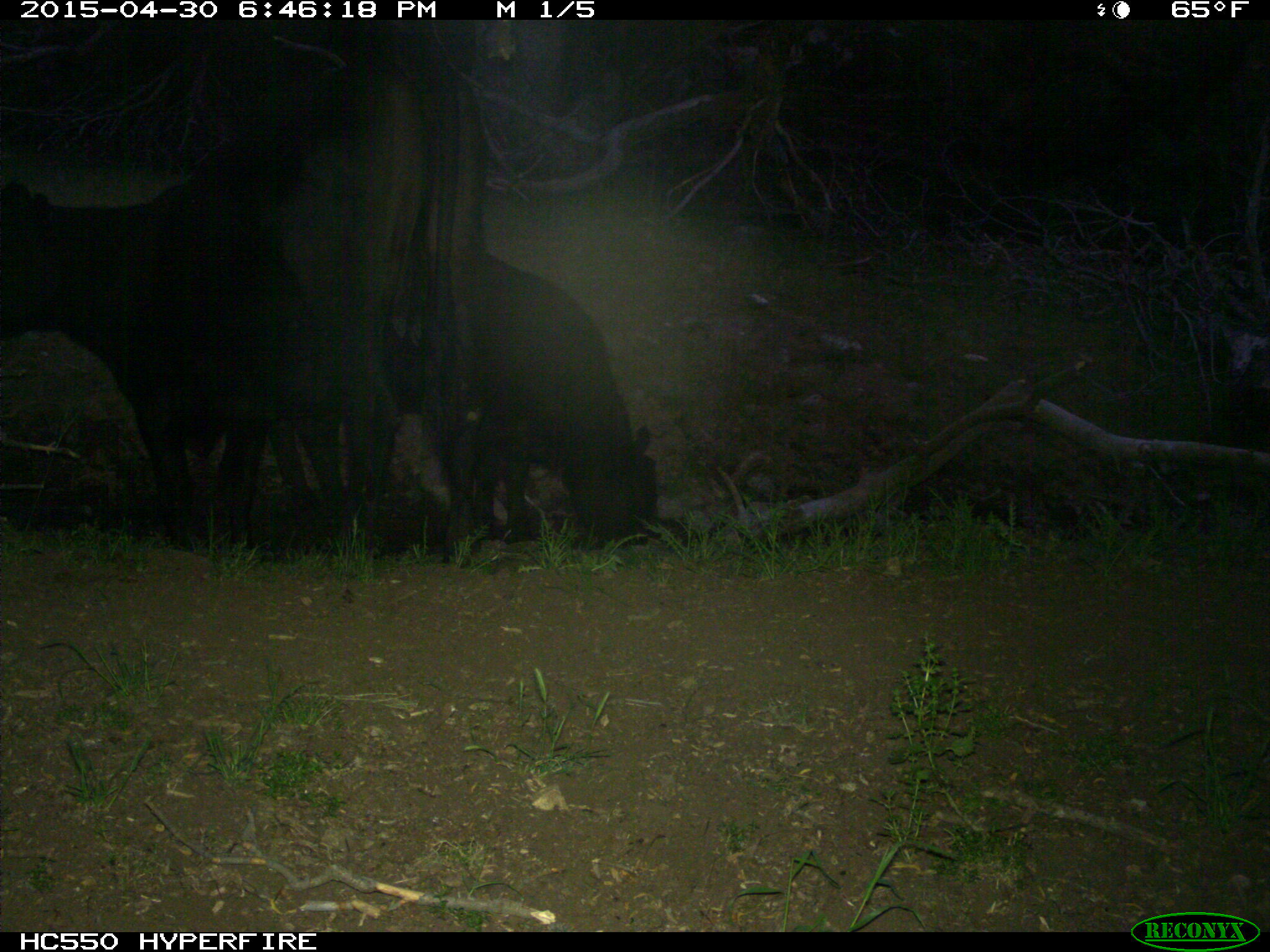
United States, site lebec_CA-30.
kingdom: Animalia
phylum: Chordata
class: Mammalia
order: Artiodactyla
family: Bovidae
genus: Bos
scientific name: Bos taurus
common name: domestic cow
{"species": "Bos taurus (domestic cow)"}